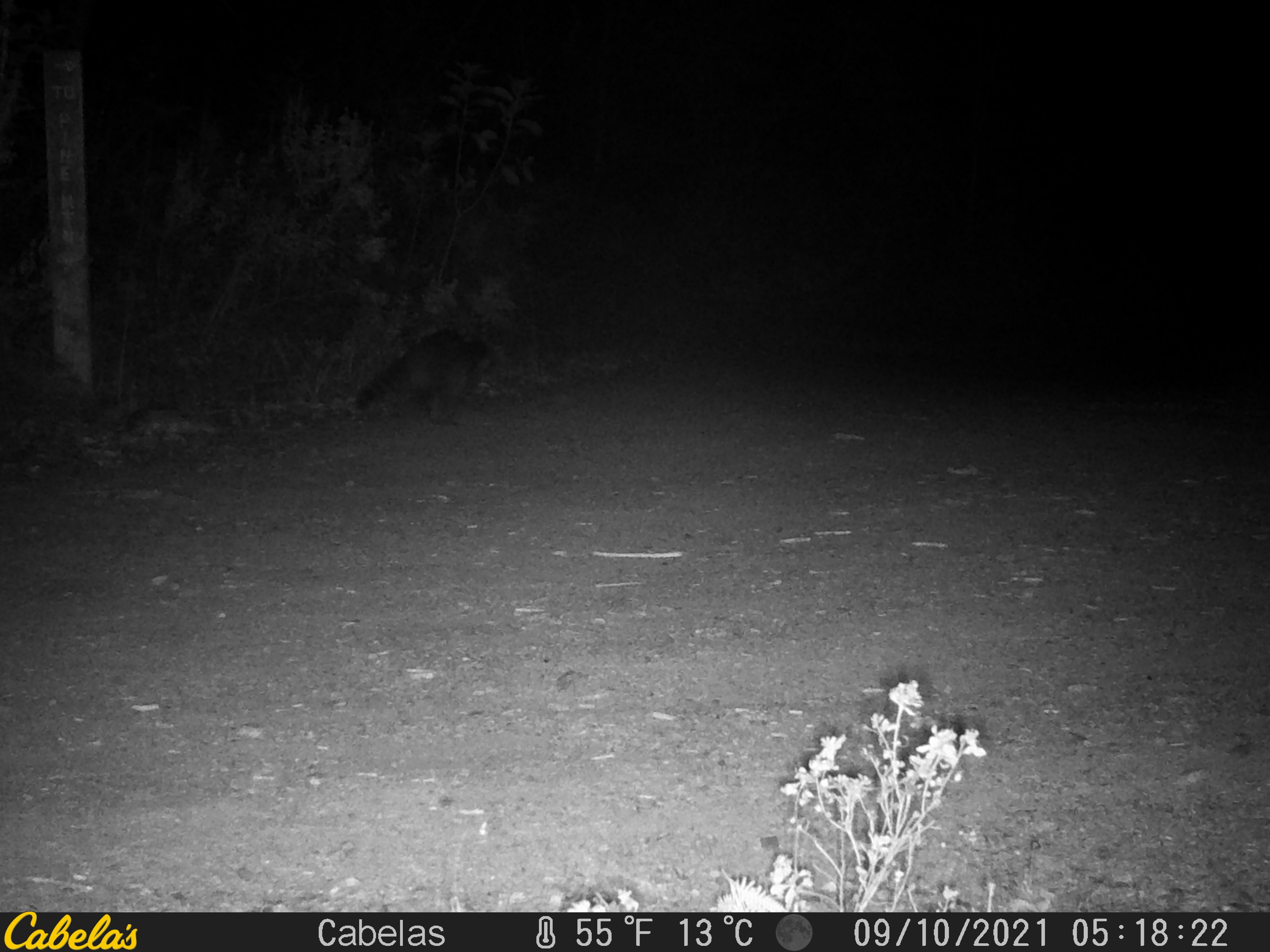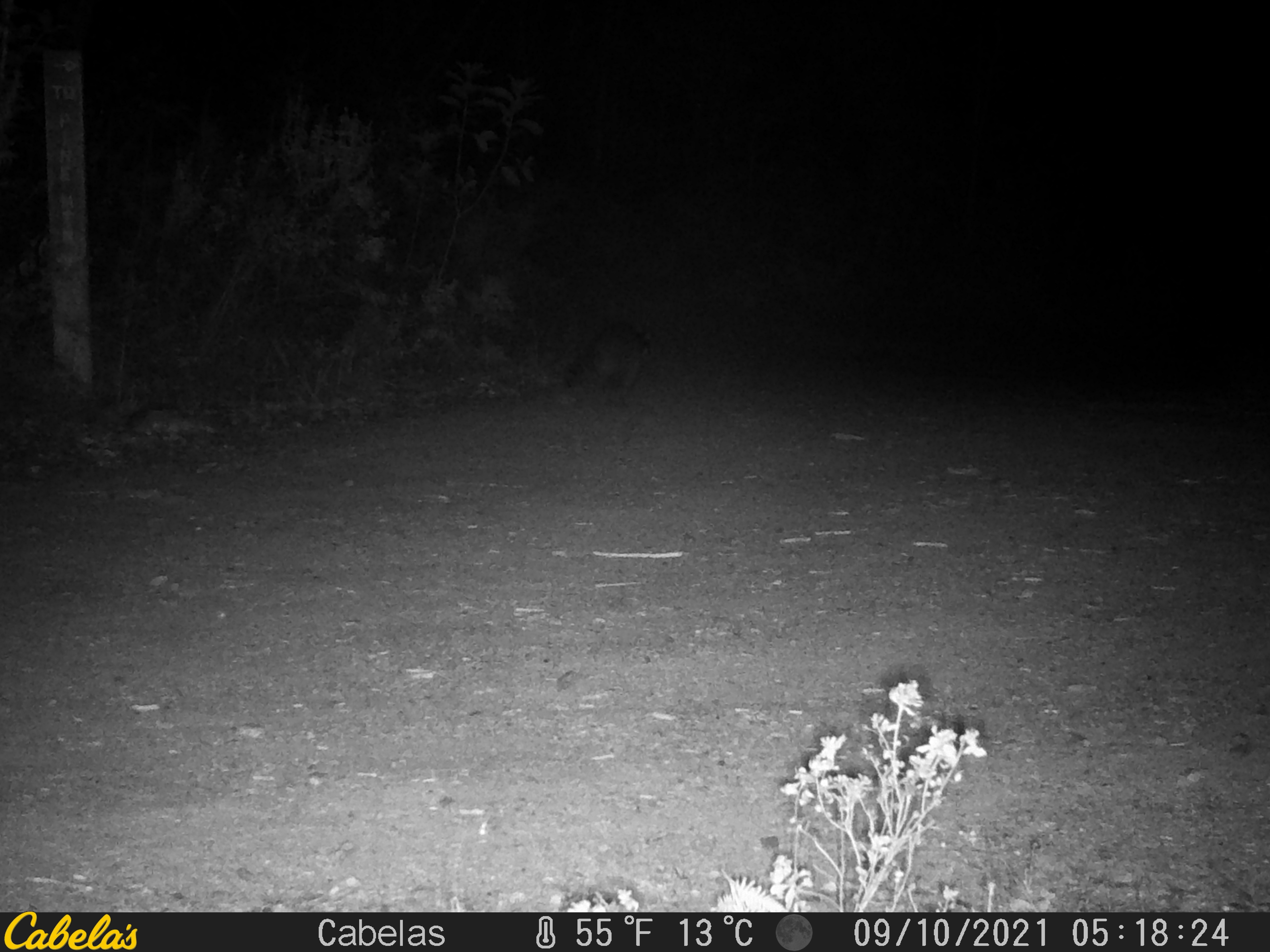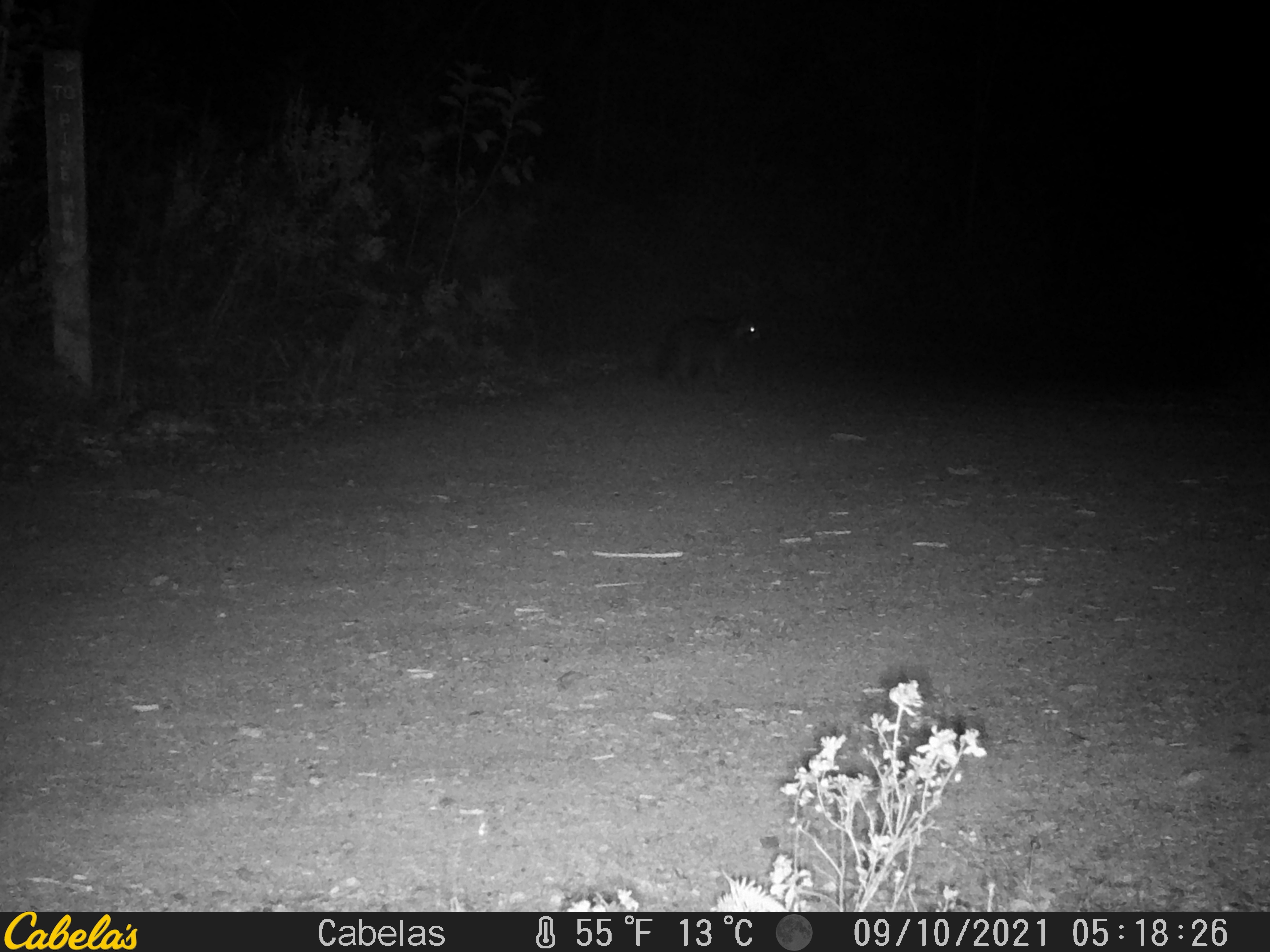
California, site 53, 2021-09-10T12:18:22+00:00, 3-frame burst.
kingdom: Animalia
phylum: Chordata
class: Mammalia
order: Carnivora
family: Procyonidae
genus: Procyon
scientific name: Procyon lotor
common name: raccoon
Raccoon (Procyon lotor).